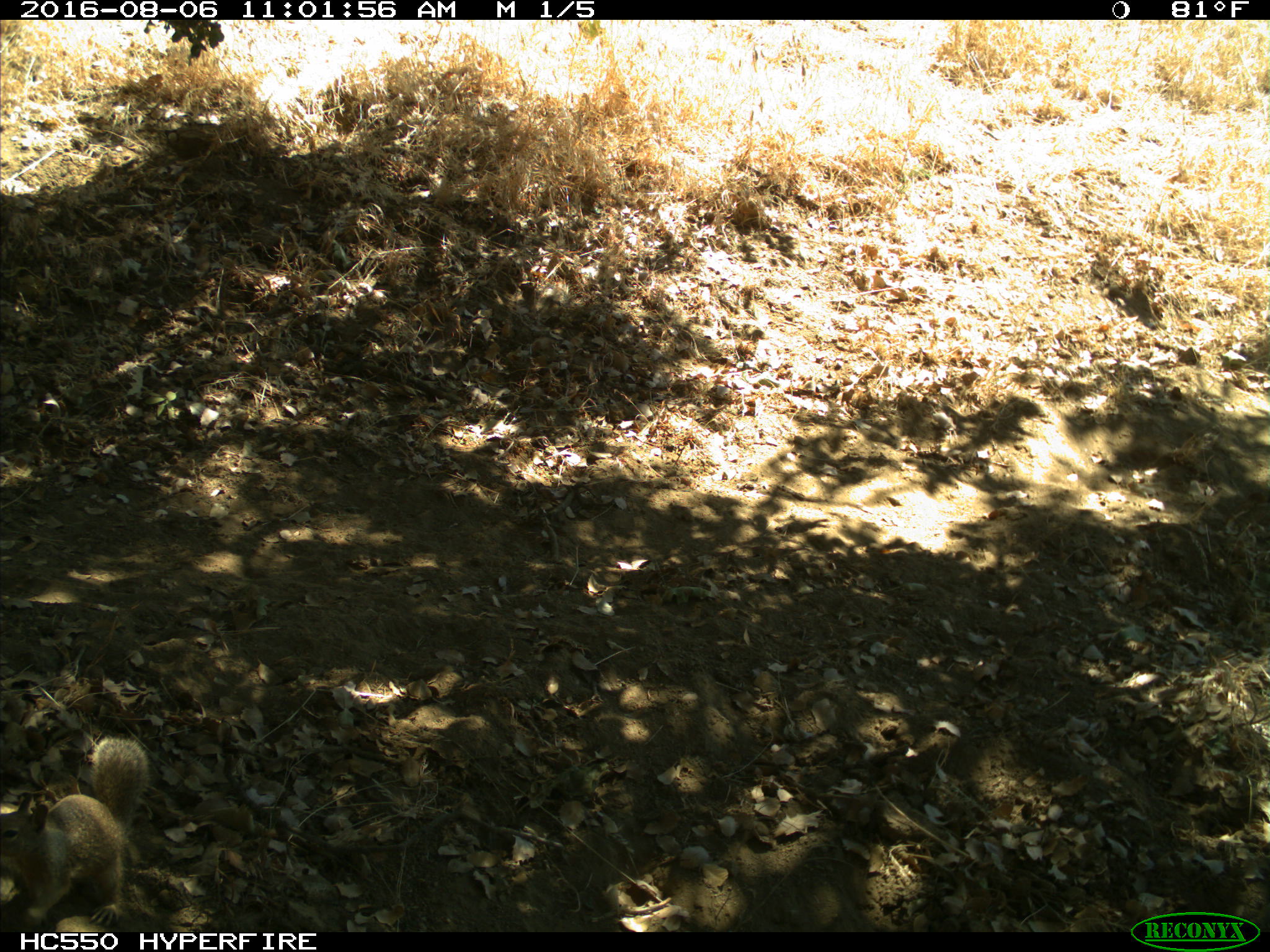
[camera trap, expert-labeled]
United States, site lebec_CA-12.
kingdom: Animalia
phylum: Chordata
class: Mammalia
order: Rodentia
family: Sciuridae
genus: Otospermophilus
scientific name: Otospermophilus beecheyi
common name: california ground squirrel